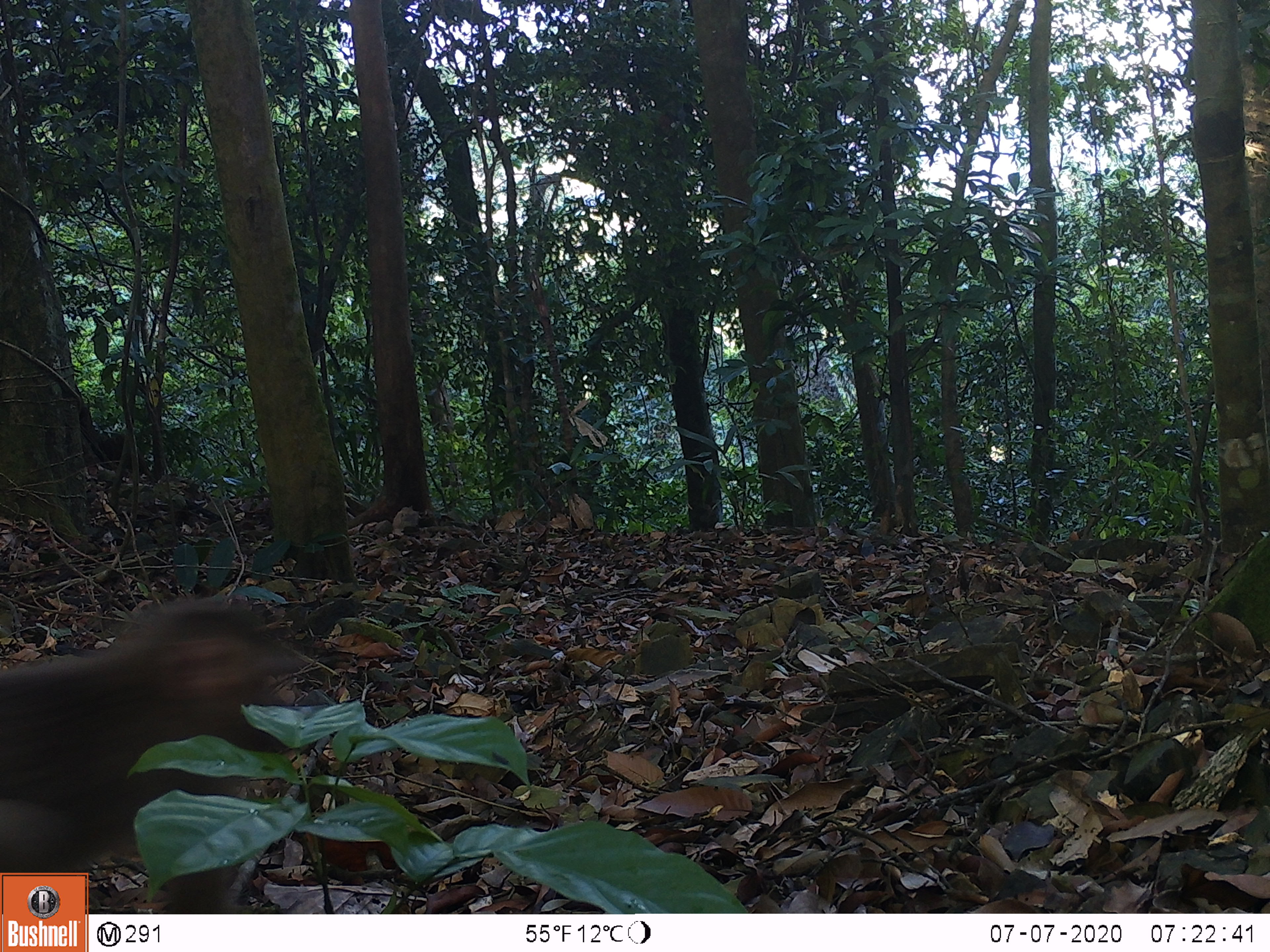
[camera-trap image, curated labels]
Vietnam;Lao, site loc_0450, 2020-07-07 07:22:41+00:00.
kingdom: Animalia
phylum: Chordata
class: Mammalia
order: Primates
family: Cercopithecidae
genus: Macaca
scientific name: Macaca nemestrina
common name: pig-tailed macaque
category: pig tailed macaque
Pig tailed macaque (pig-tailed macaque) (Macaca nemestrina). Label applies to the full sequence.